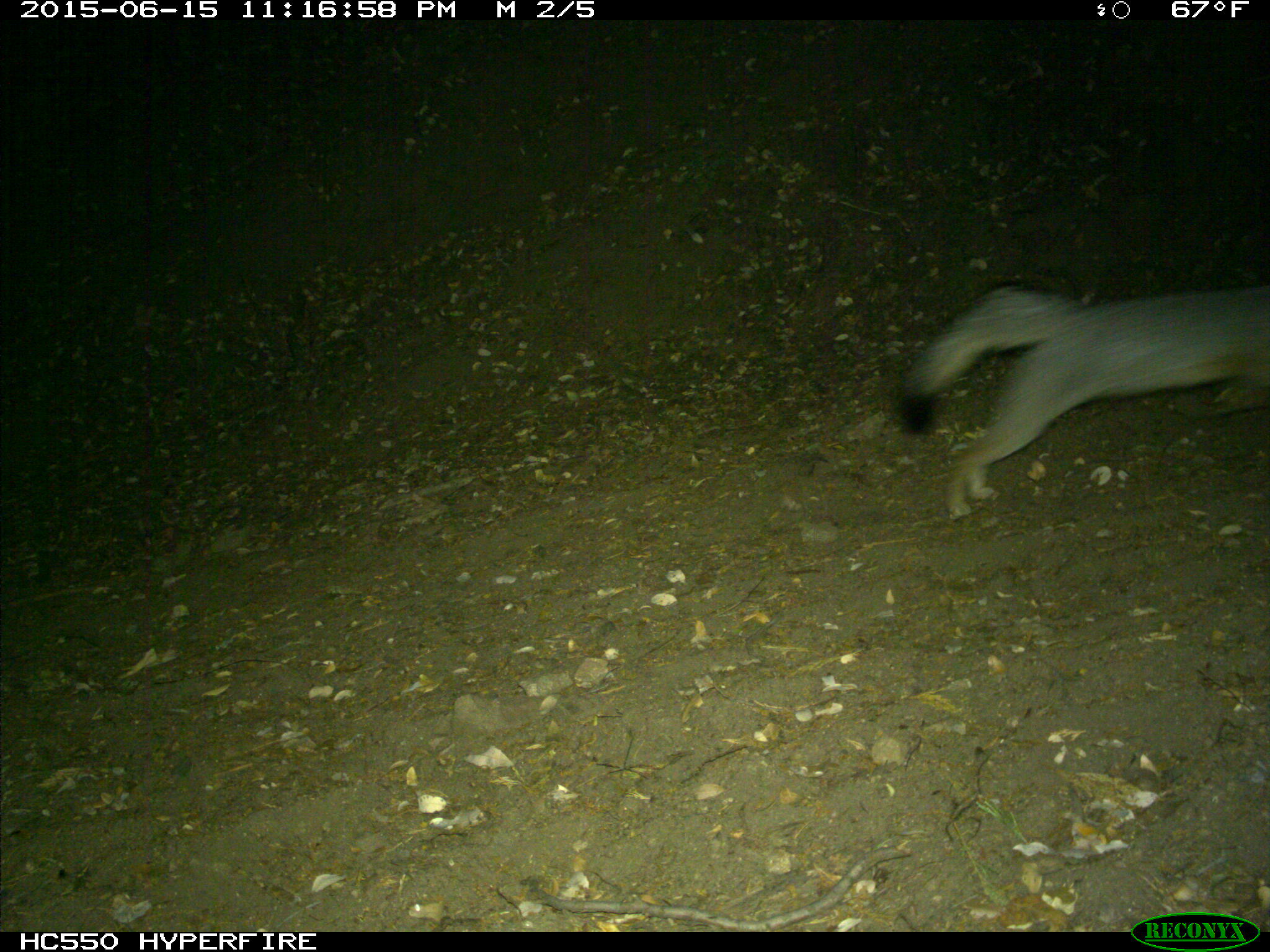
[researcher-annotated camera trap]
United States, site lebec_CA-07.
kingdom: Animalia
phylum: Chordata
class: Mammalia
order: Carnivora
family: Canidae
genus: Urocyon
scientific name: Urocyon cinereoargenteus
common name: gray fox